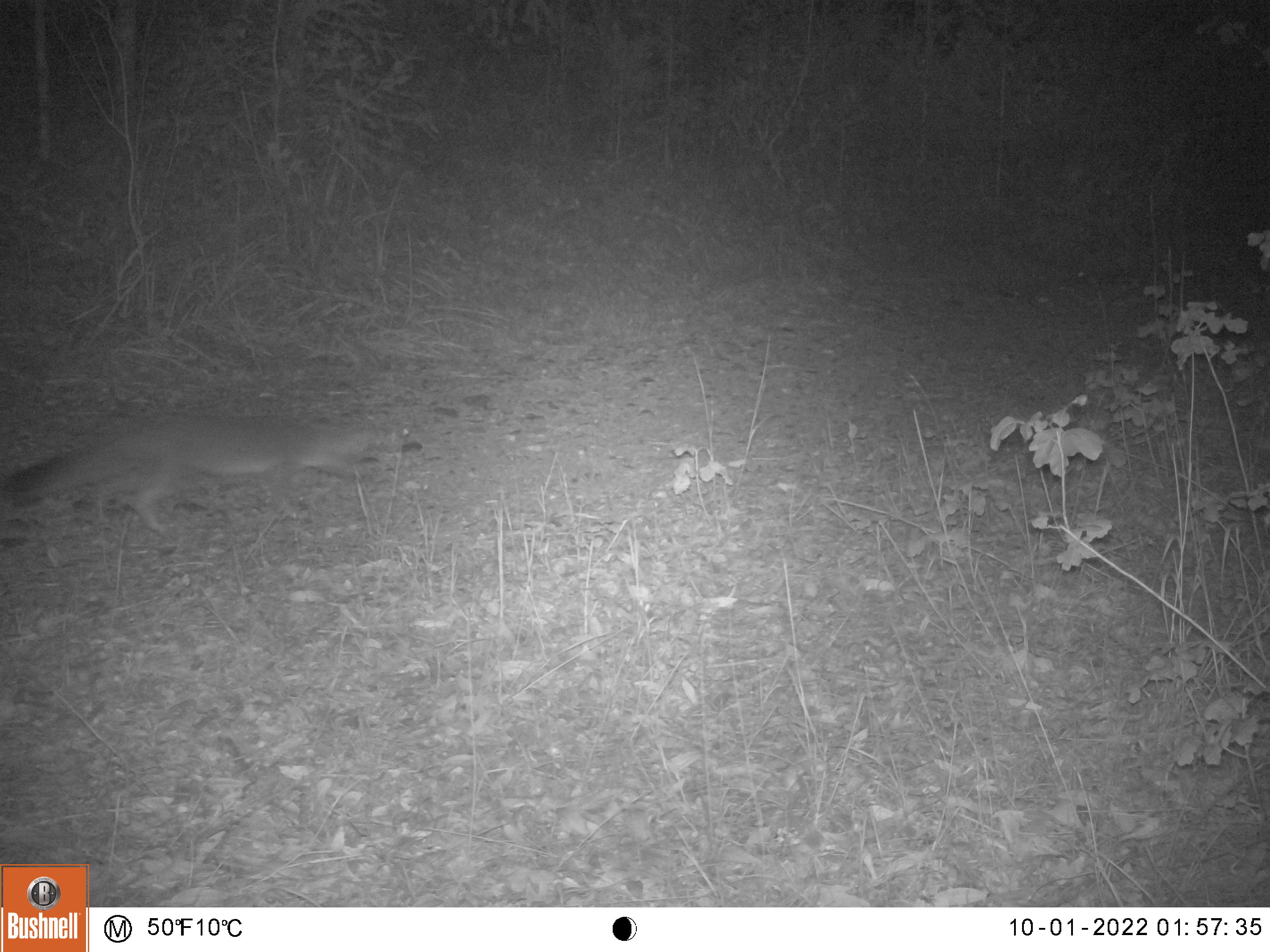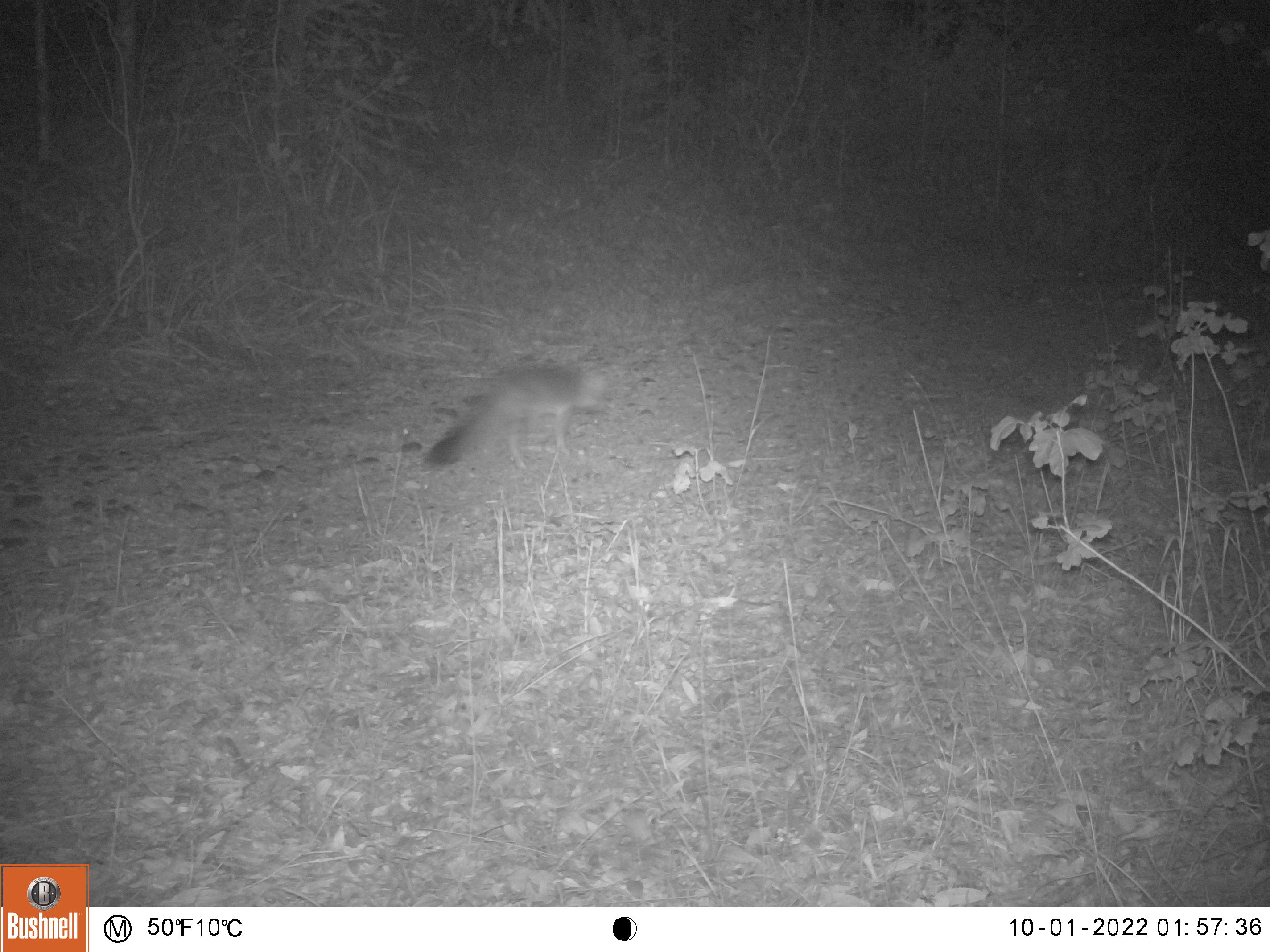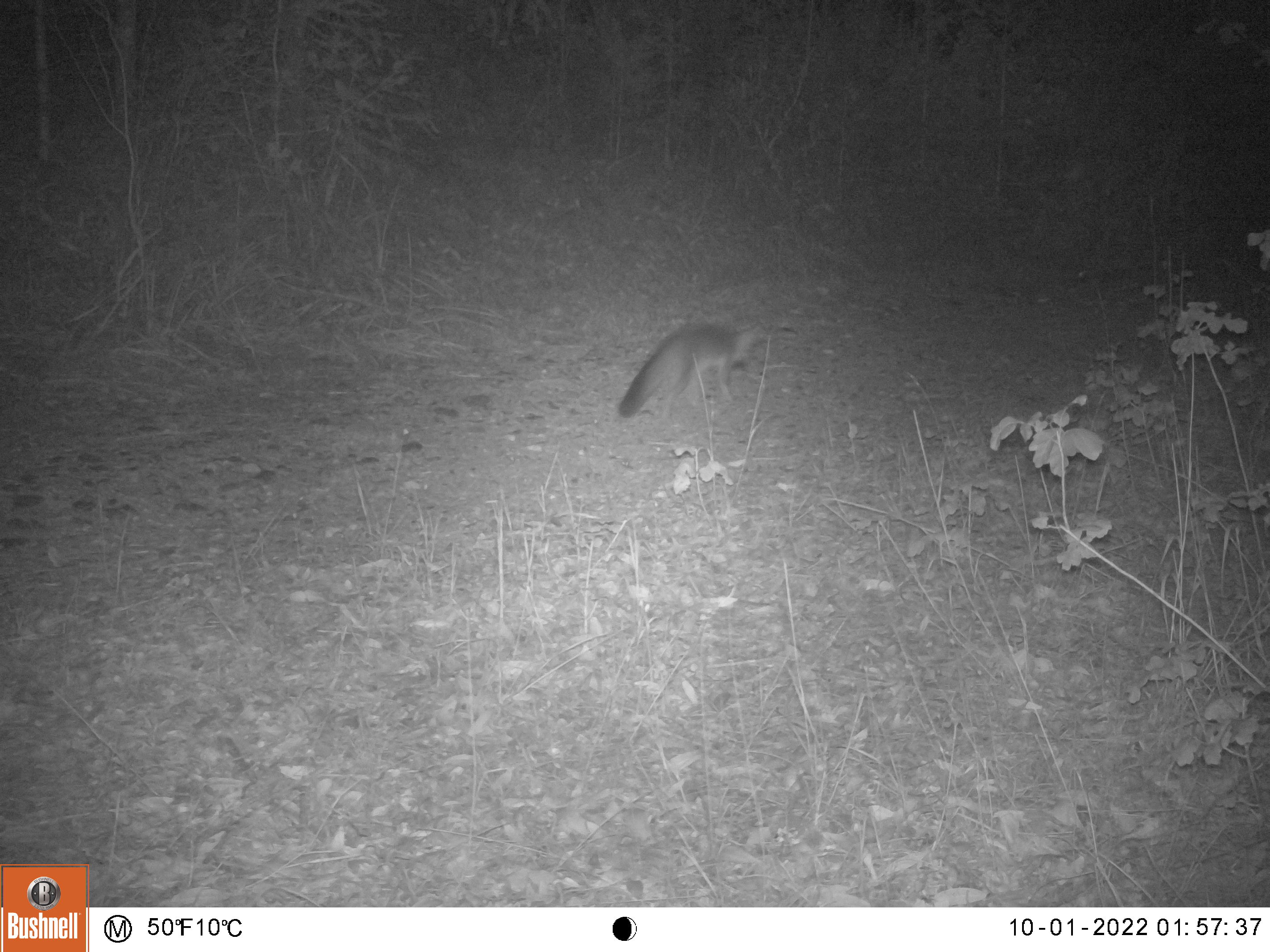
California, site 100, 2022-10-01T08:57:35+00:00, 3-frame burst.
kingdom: Animalia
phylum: Chordata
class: Mammalia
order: Carnivora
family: Canidae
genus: Urocyon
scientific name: Urocyon cinereoargenteus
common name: gray fox